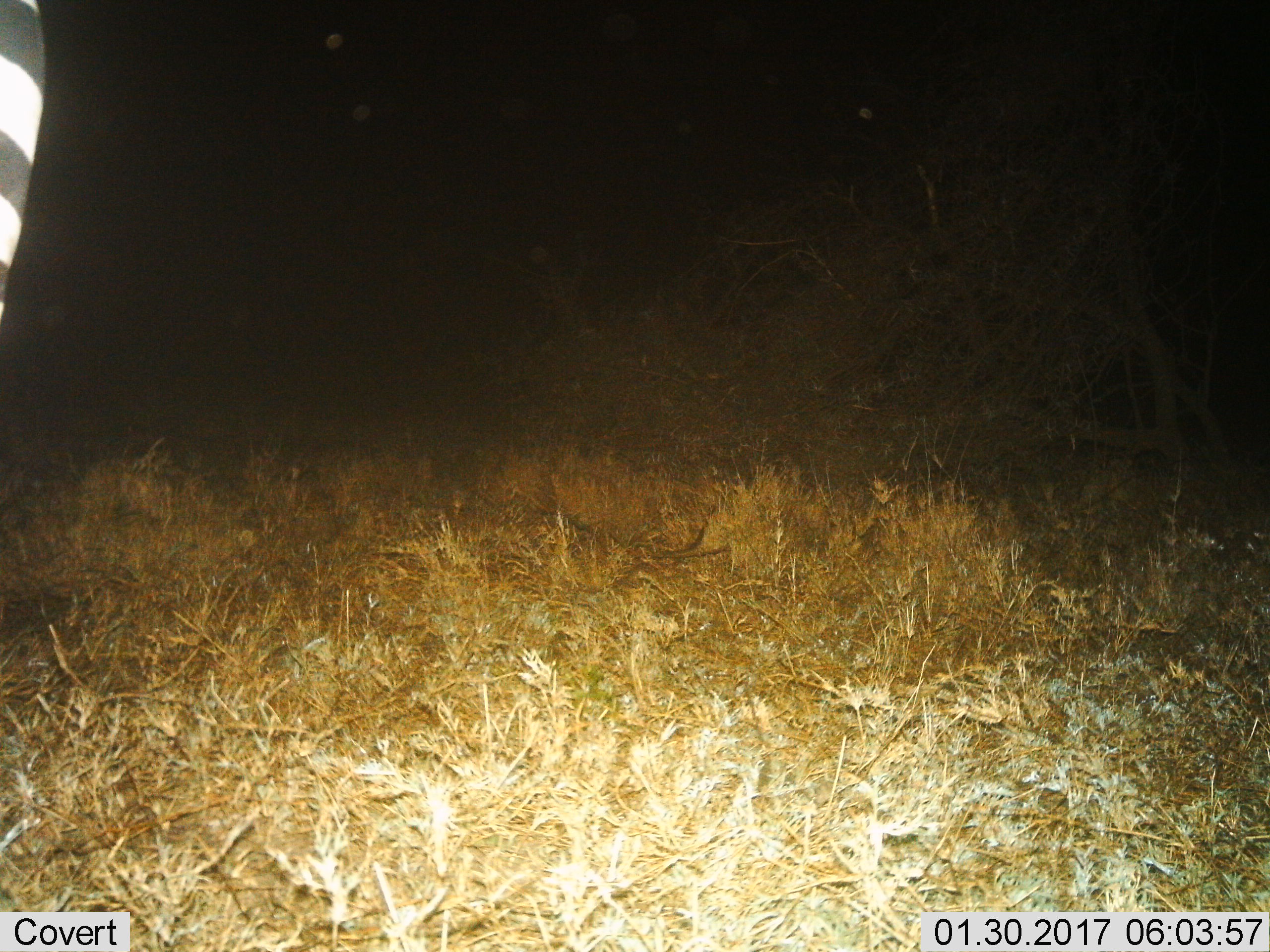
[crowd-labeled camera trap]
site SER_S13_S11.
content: unidentified animal